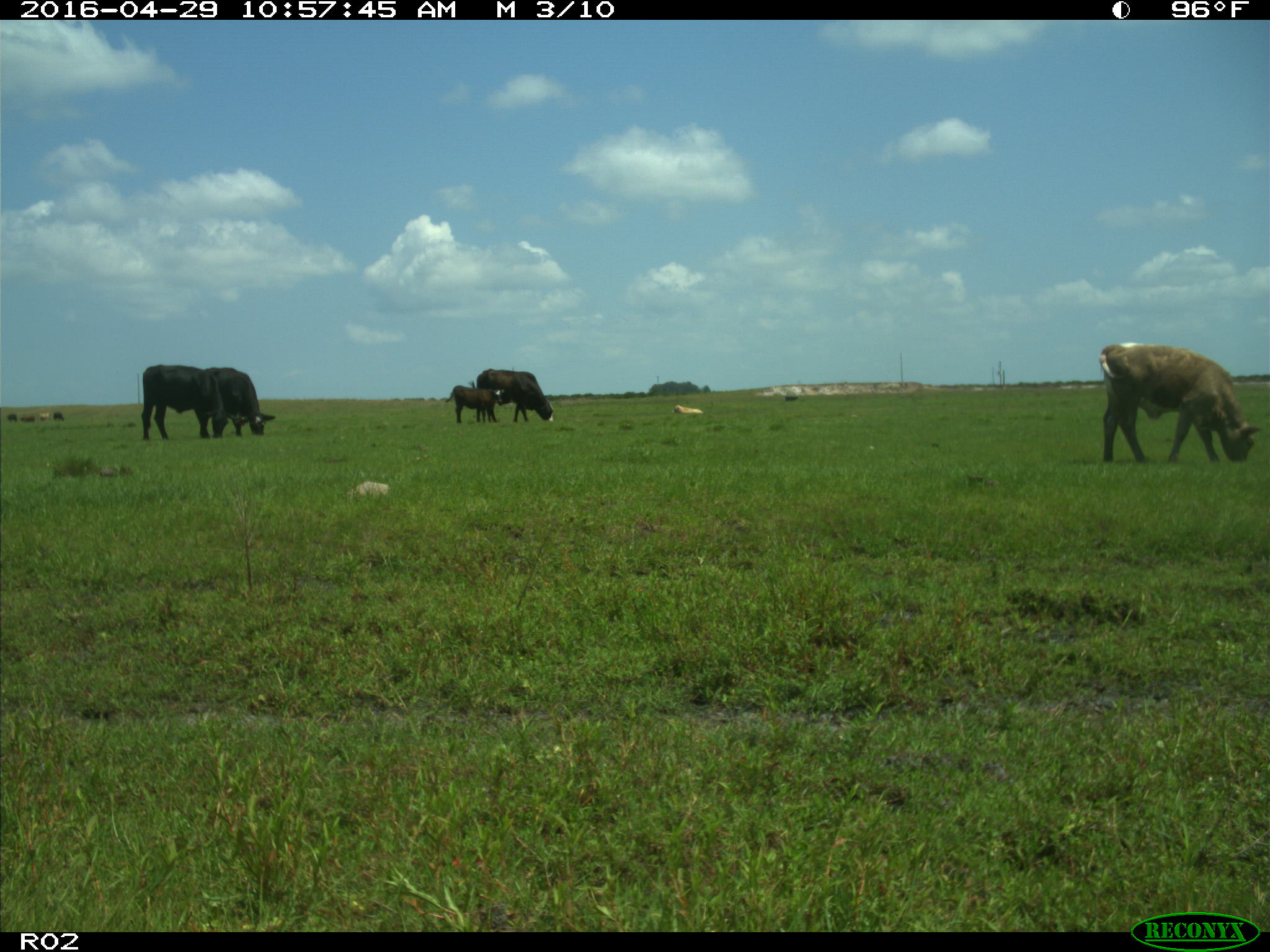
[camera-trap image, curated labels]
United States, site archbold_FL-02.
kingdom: Animalia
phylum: Chordata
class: Mammalia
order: Artiodactyla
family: Bovidae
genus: Bos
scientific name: Bos taurus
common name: domestic cow